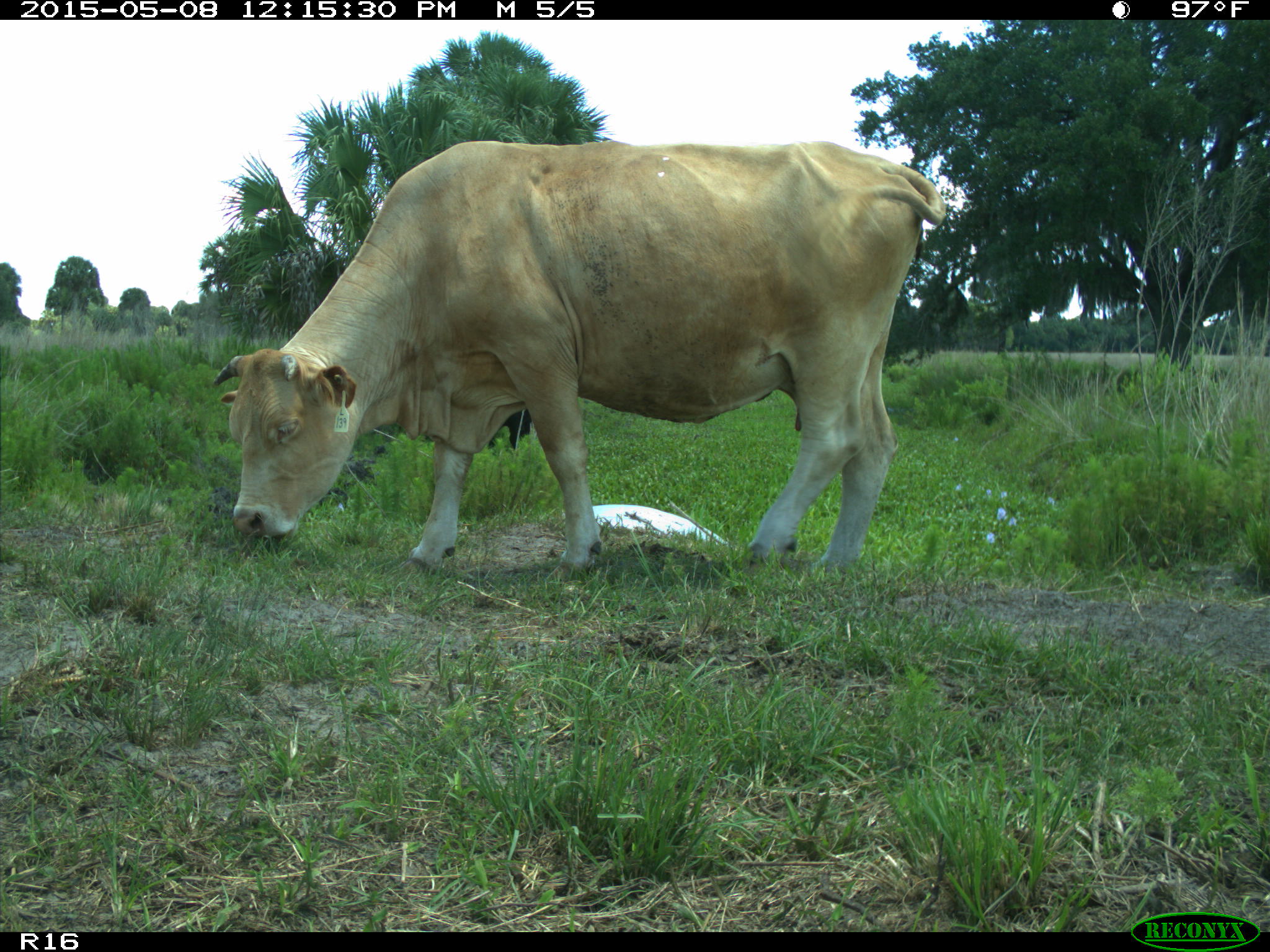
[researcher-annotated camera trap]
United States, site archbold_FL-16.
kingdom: Animalia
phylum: Chordata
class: Mammalia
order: Artiodactyla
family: Bovidae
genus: Bos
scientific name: Bos taurus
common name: domestic cow